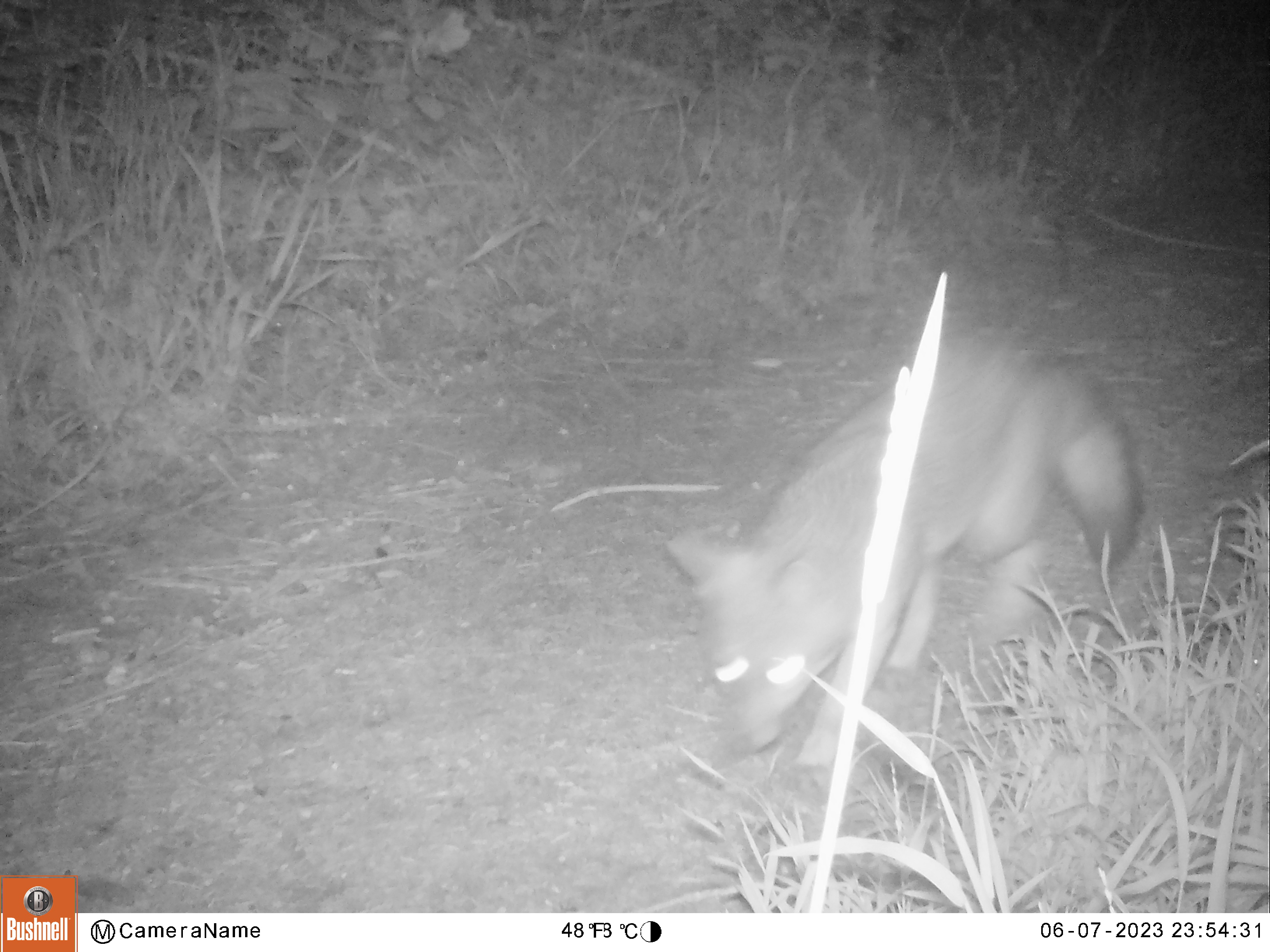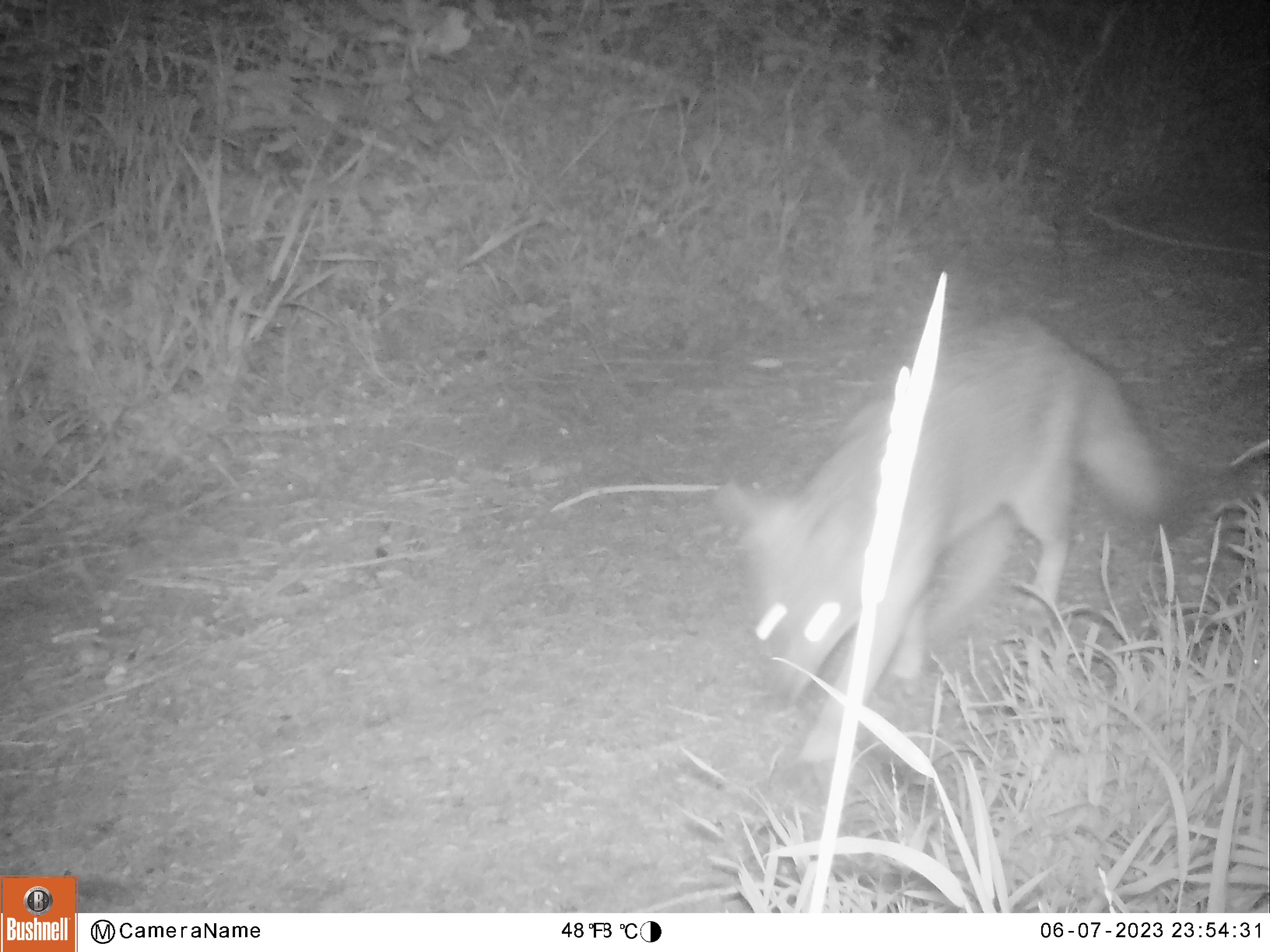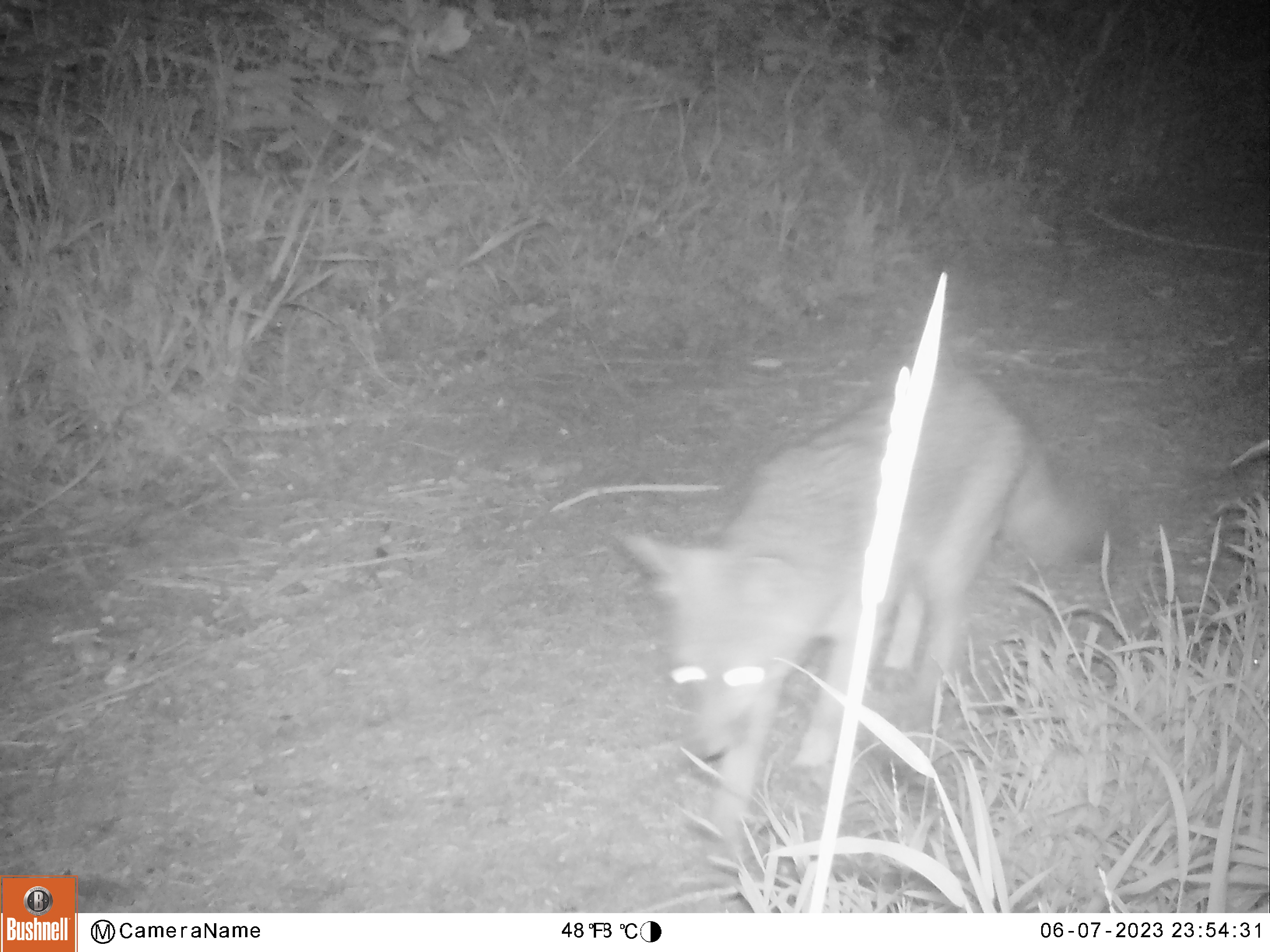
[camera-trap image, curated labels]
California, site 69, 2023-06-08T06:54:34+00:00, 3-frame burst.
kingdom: Animalia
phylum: Chordata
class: Mammalia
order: Carnivora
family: Canidae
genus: Urocyon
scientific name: Urocyon cinereoargenteus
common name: gray fox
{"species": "gray fox (Urocyon cinereoargenteus)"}